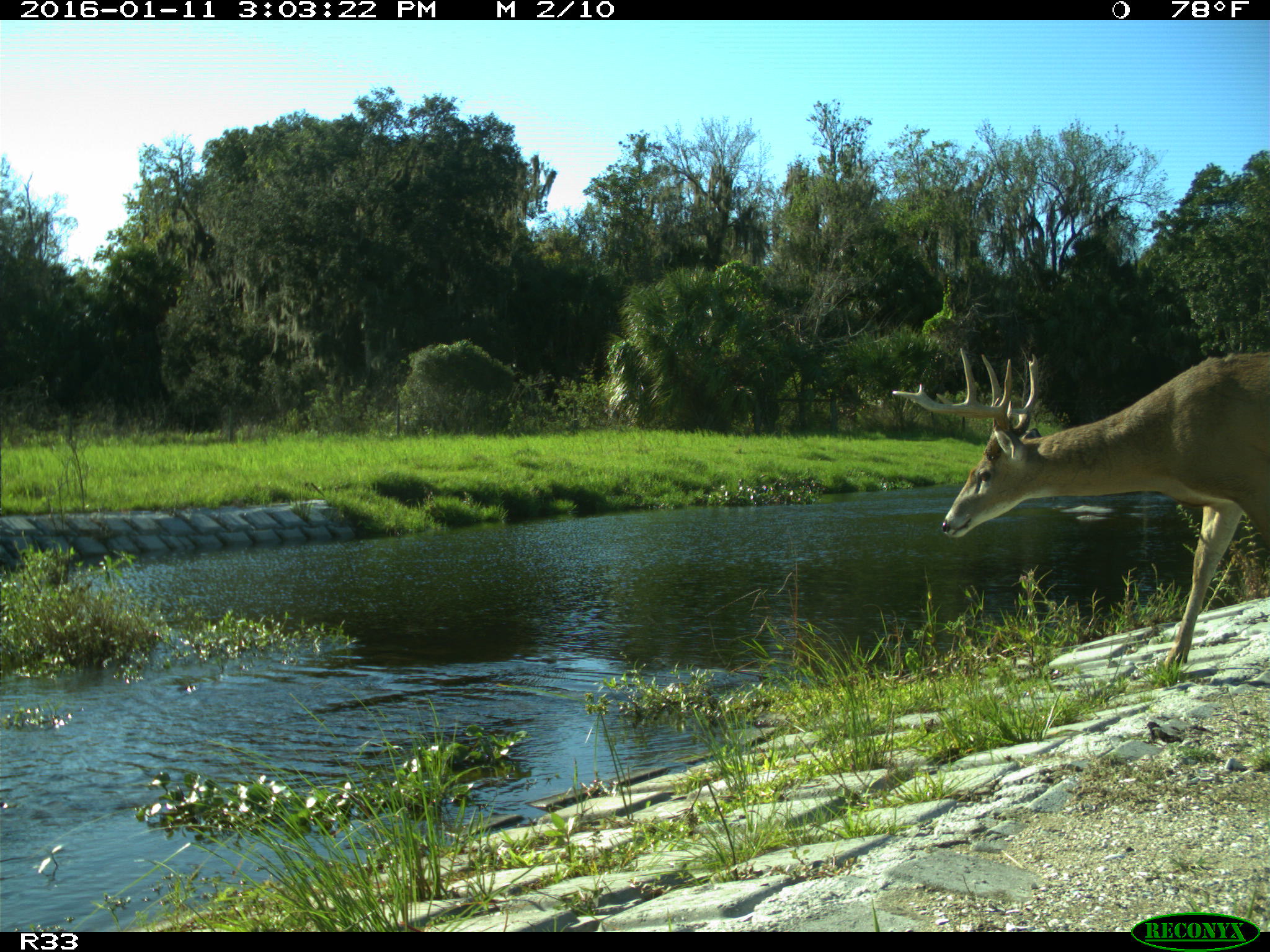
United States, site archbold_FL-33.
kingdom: Animalia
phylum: Chordata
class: Mammalia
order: Artiodactyla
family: Cervidae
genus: Odocoileus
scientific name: Odocoileus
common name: deer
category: unidentified deer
Unidentified deer (deer) (Odocoileus).